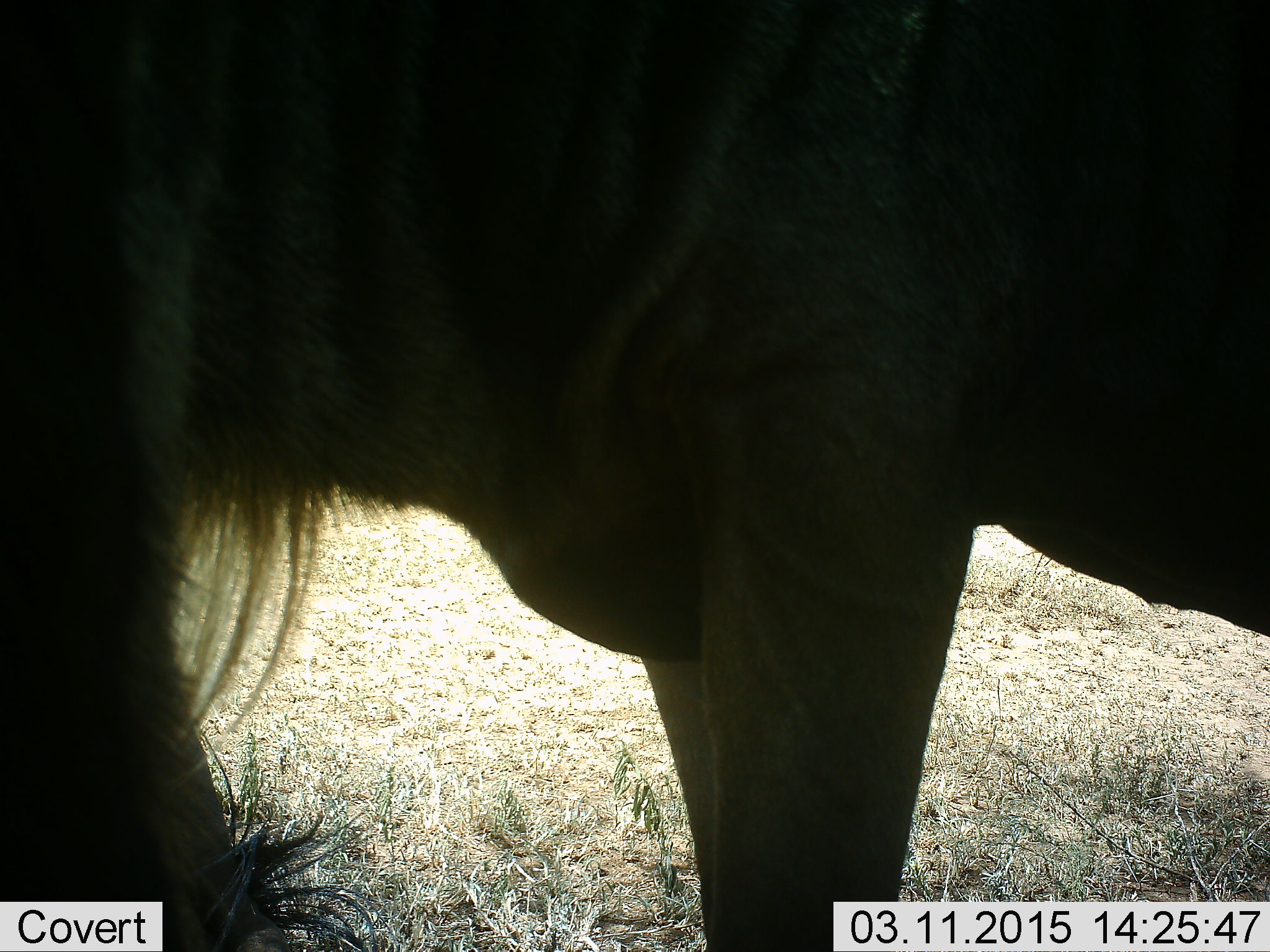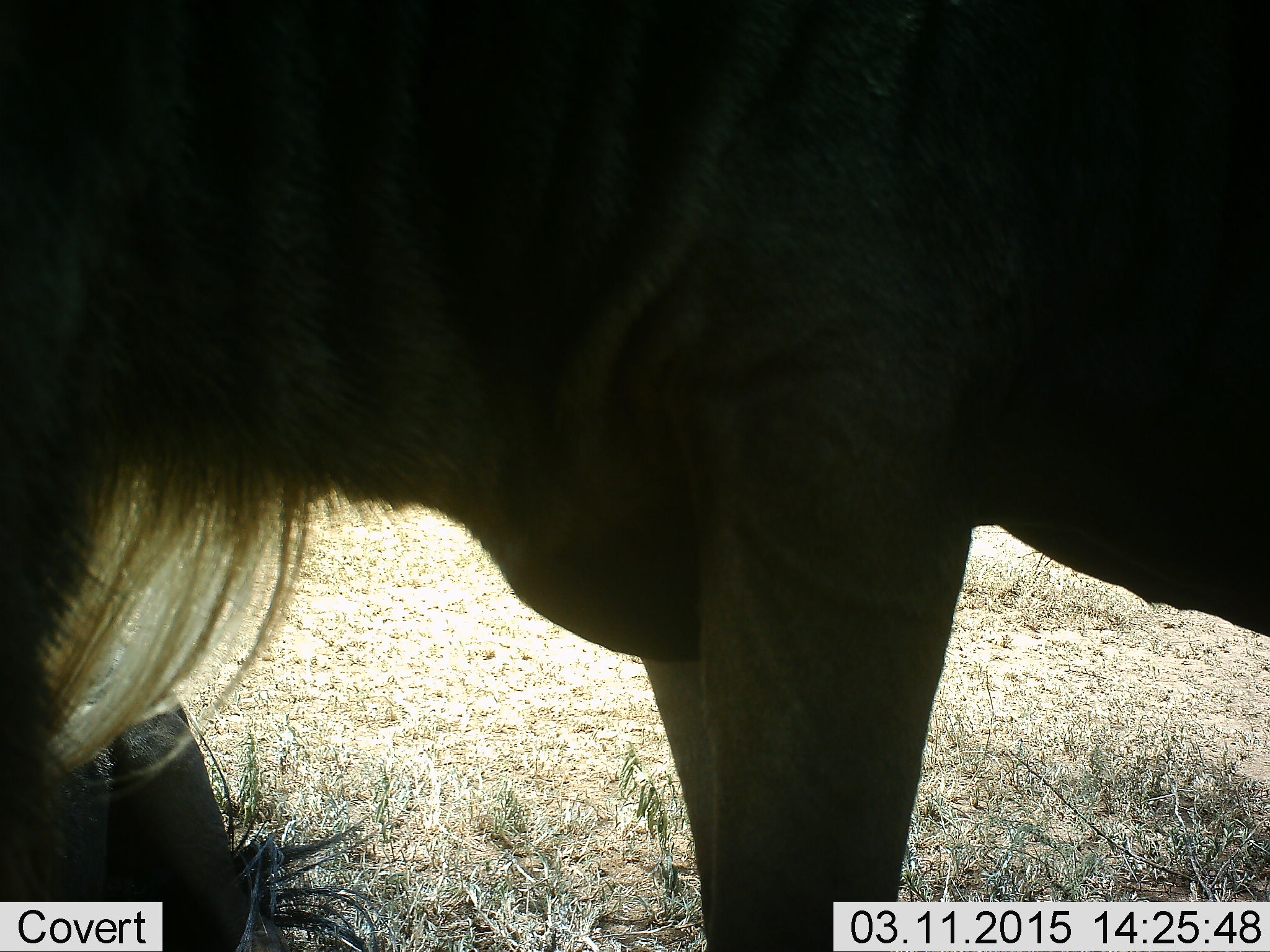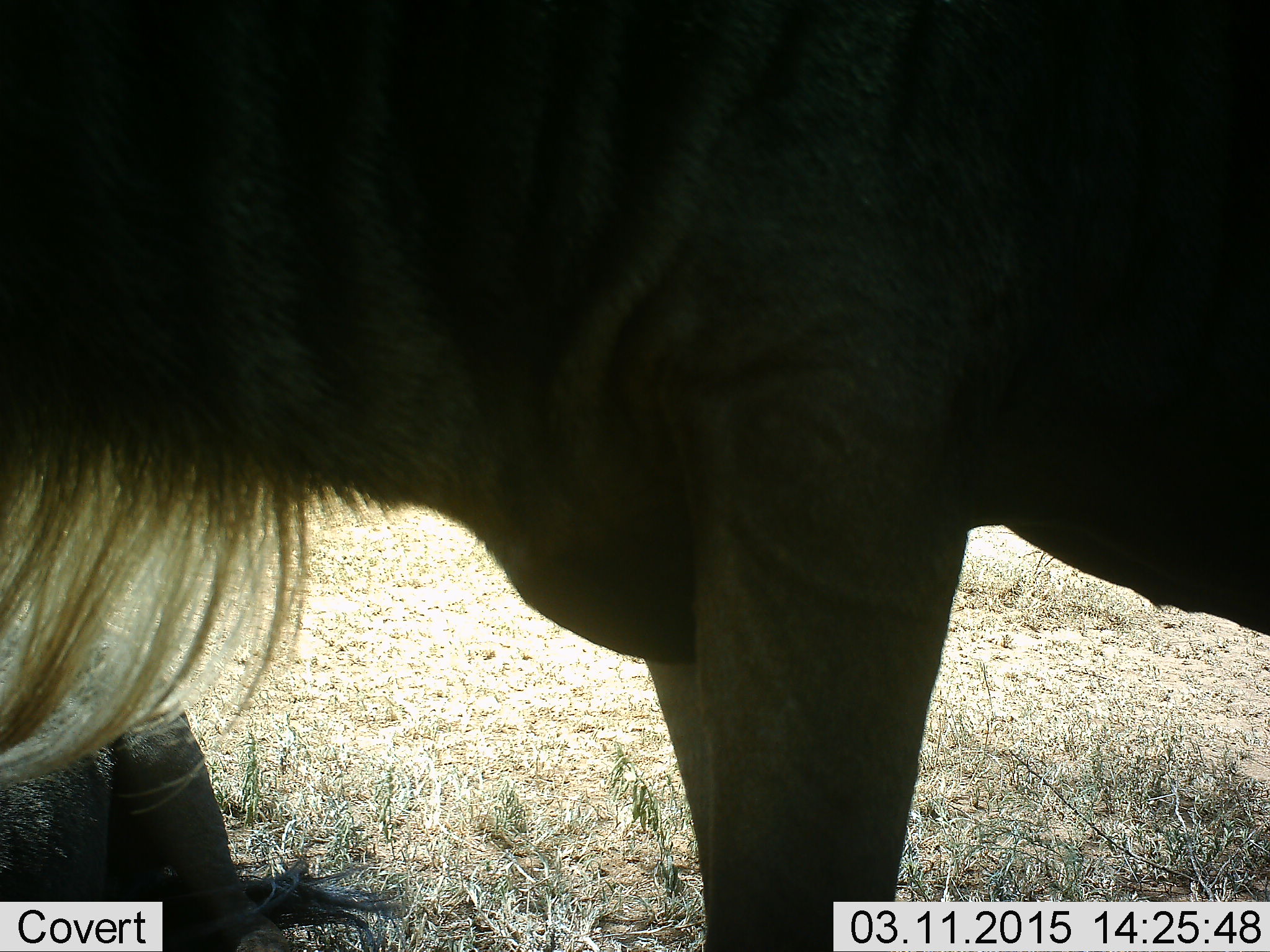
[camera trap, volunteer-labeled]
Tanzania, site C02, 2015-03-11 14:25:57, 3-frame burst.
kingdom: Animalia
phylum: Chordata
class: Mammalia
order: Artiodactyla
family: Bovidae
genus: Connochaetes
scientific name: Connochaetes taurinus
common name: blue wildebeest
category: wildebeest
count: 1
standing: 90%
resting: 20%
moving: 10%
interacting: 0%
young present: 0%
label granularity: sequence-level